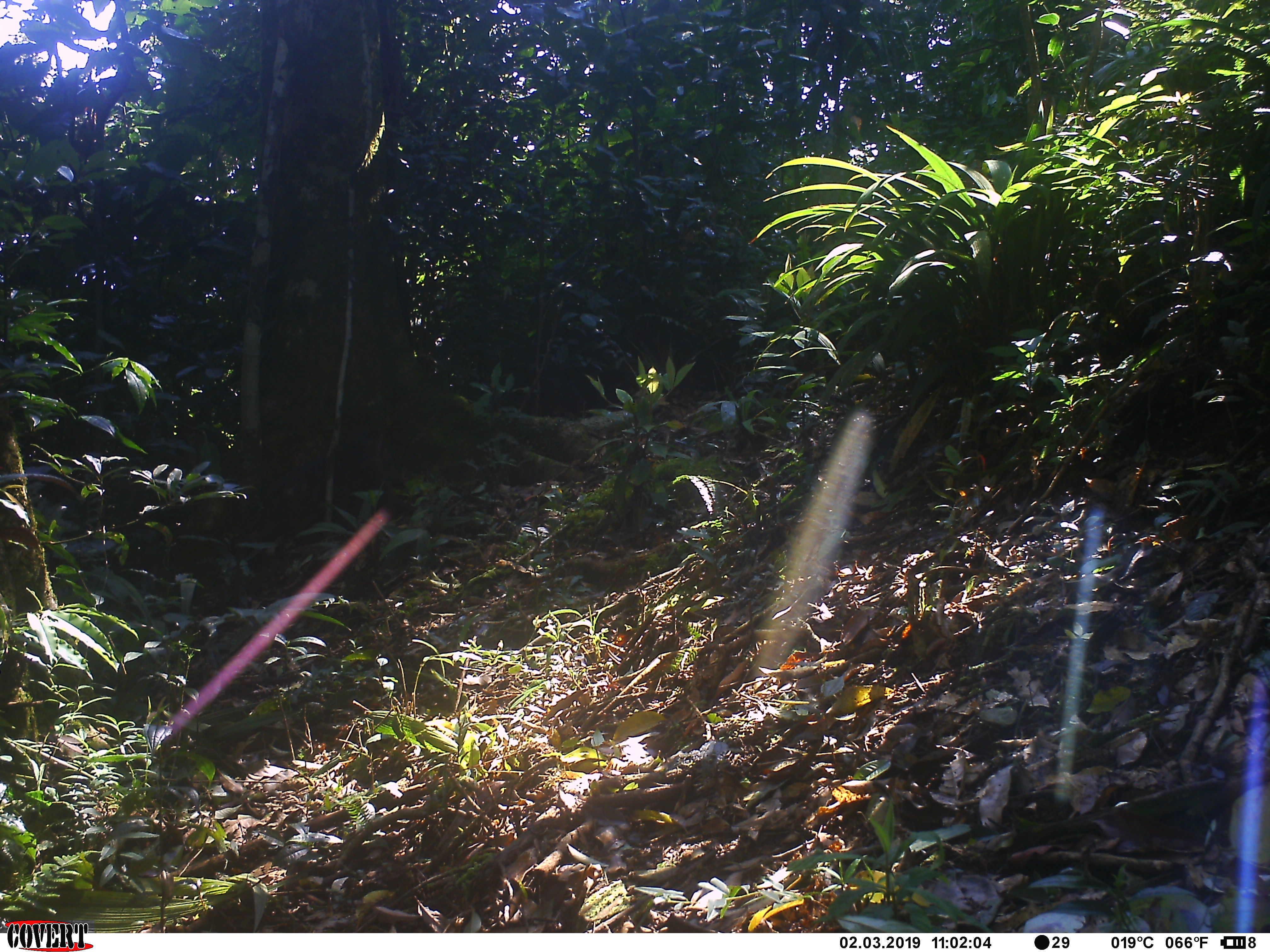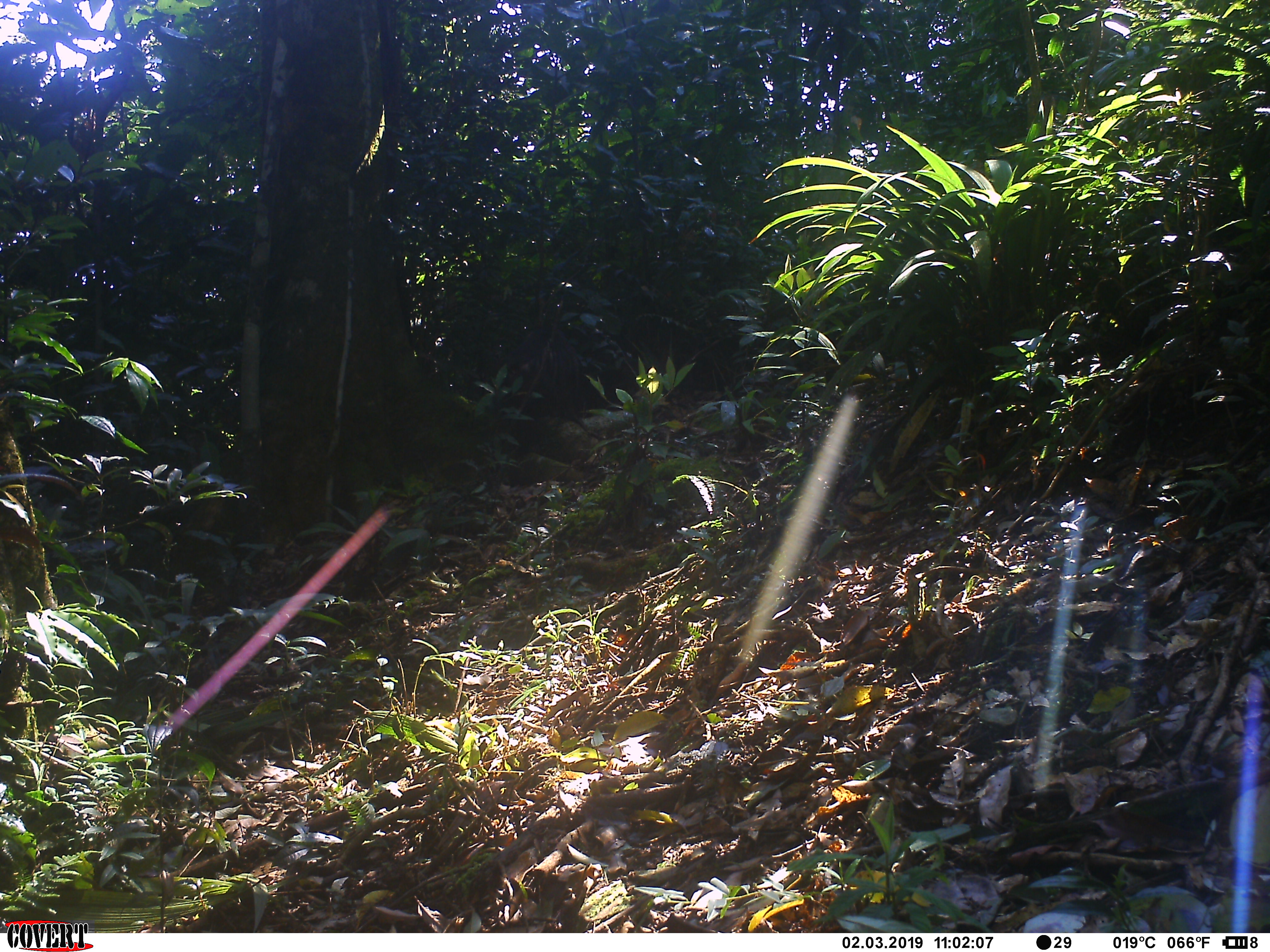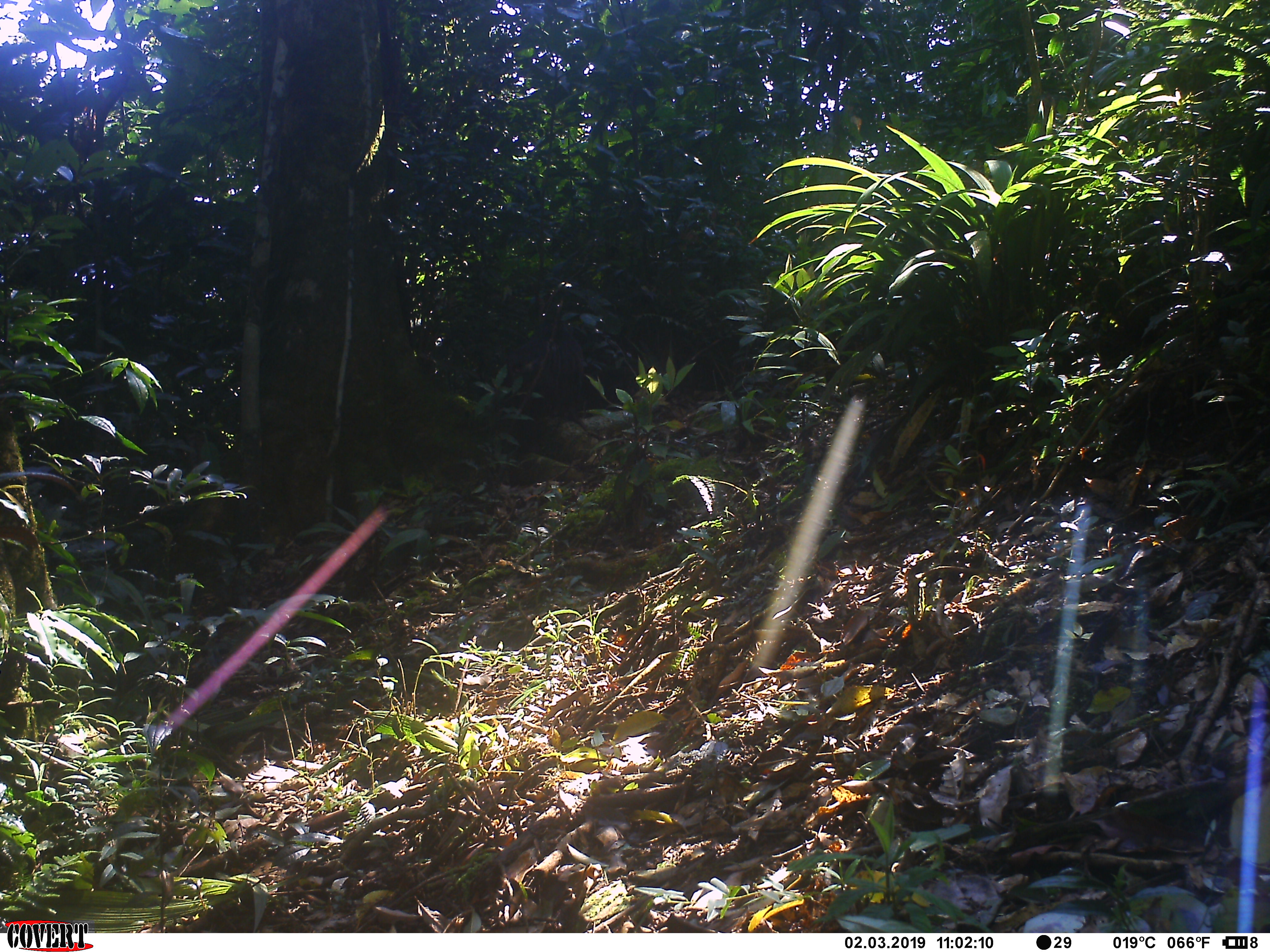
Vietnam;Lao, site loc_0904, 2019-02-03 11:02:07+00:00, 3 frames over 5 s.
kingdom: Animalia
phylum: Chordata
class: Mammalia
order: Primates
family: Cercopithecidae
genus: Macaca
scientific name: Macaca arctoides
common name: stump-tailed macaque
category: stump tailed macaque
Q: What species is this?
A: Stump tailed macaque (stump-tailed macaque) (Macaca arctoides).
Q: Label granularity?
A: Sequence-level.